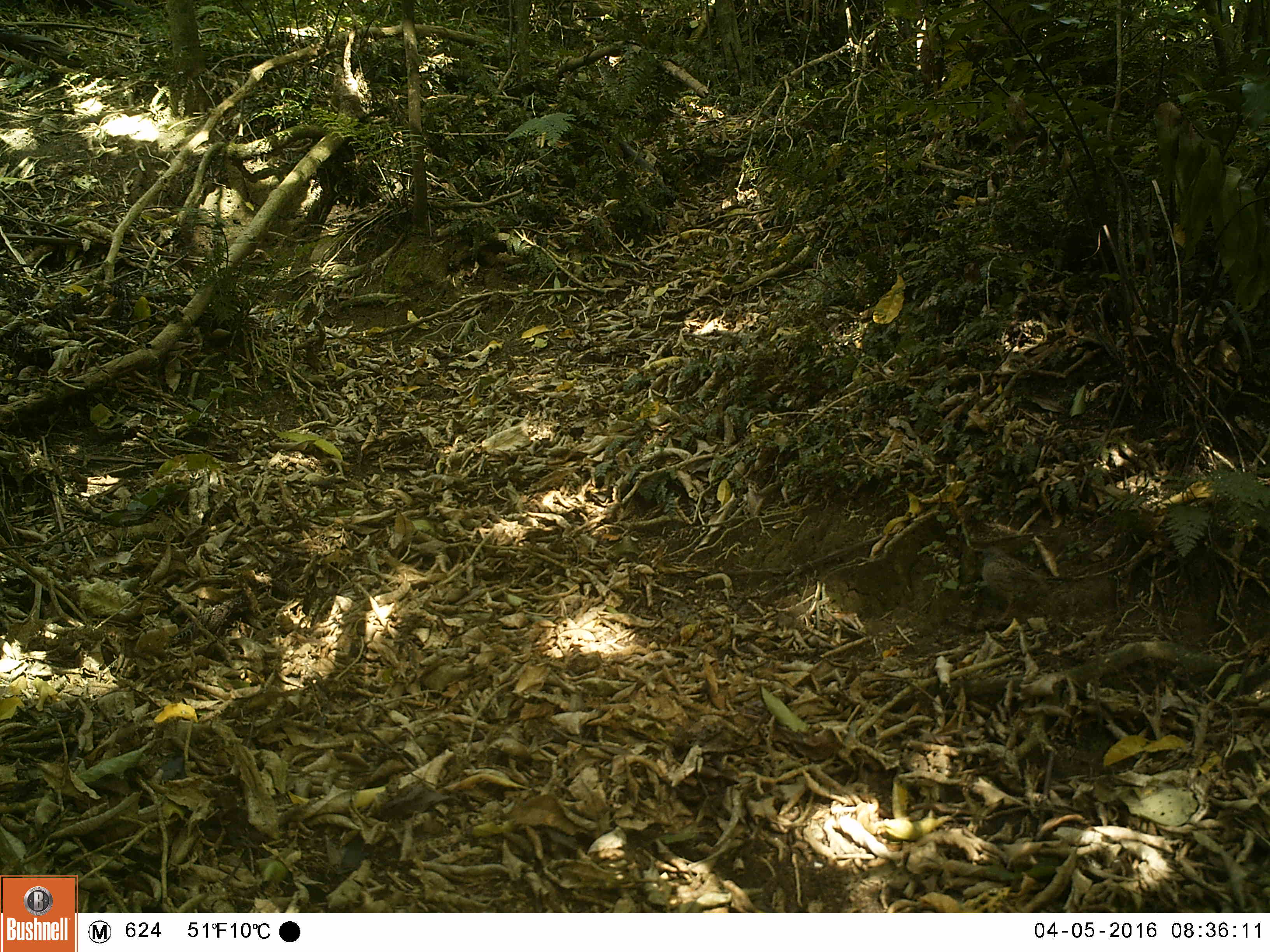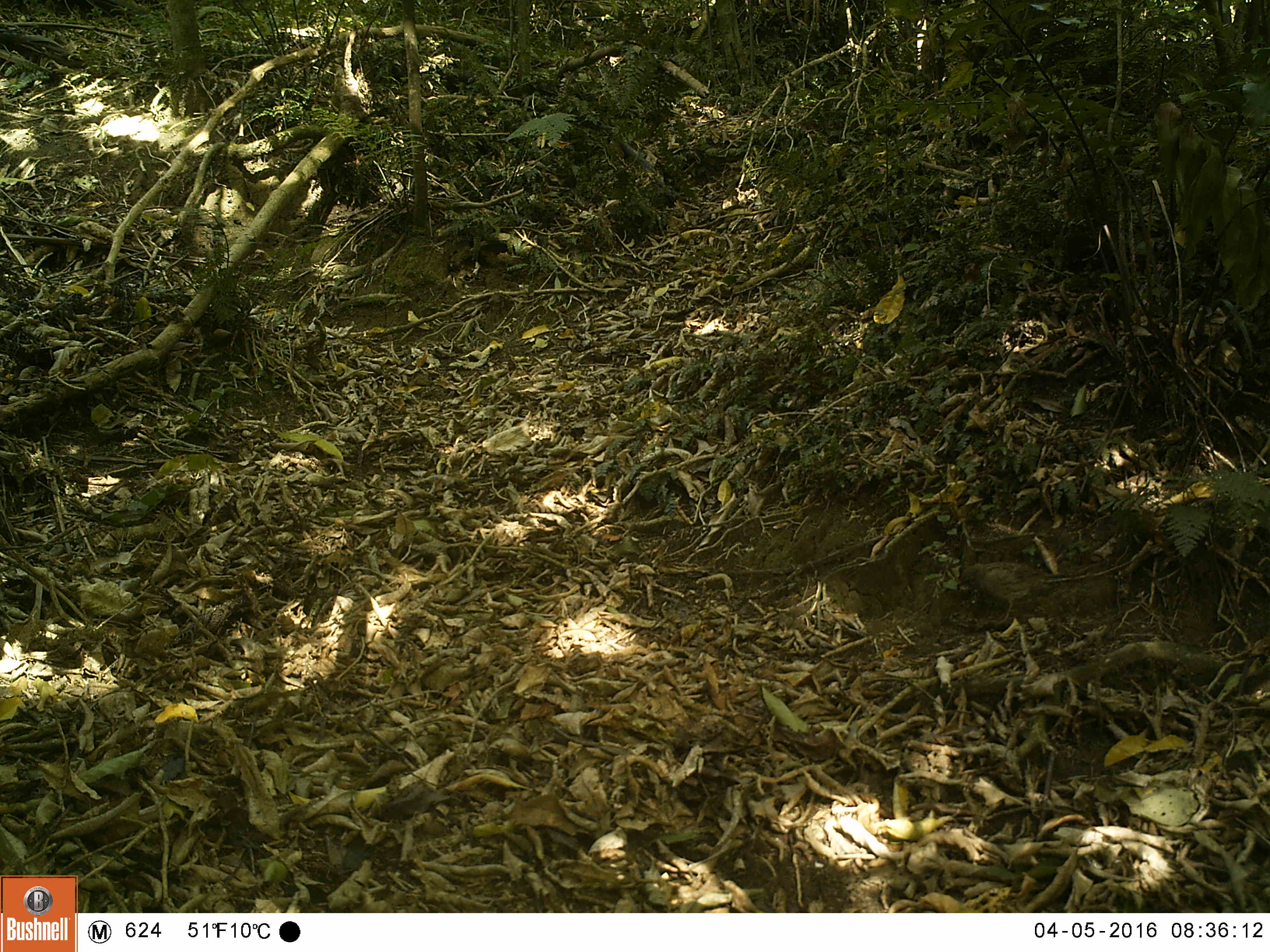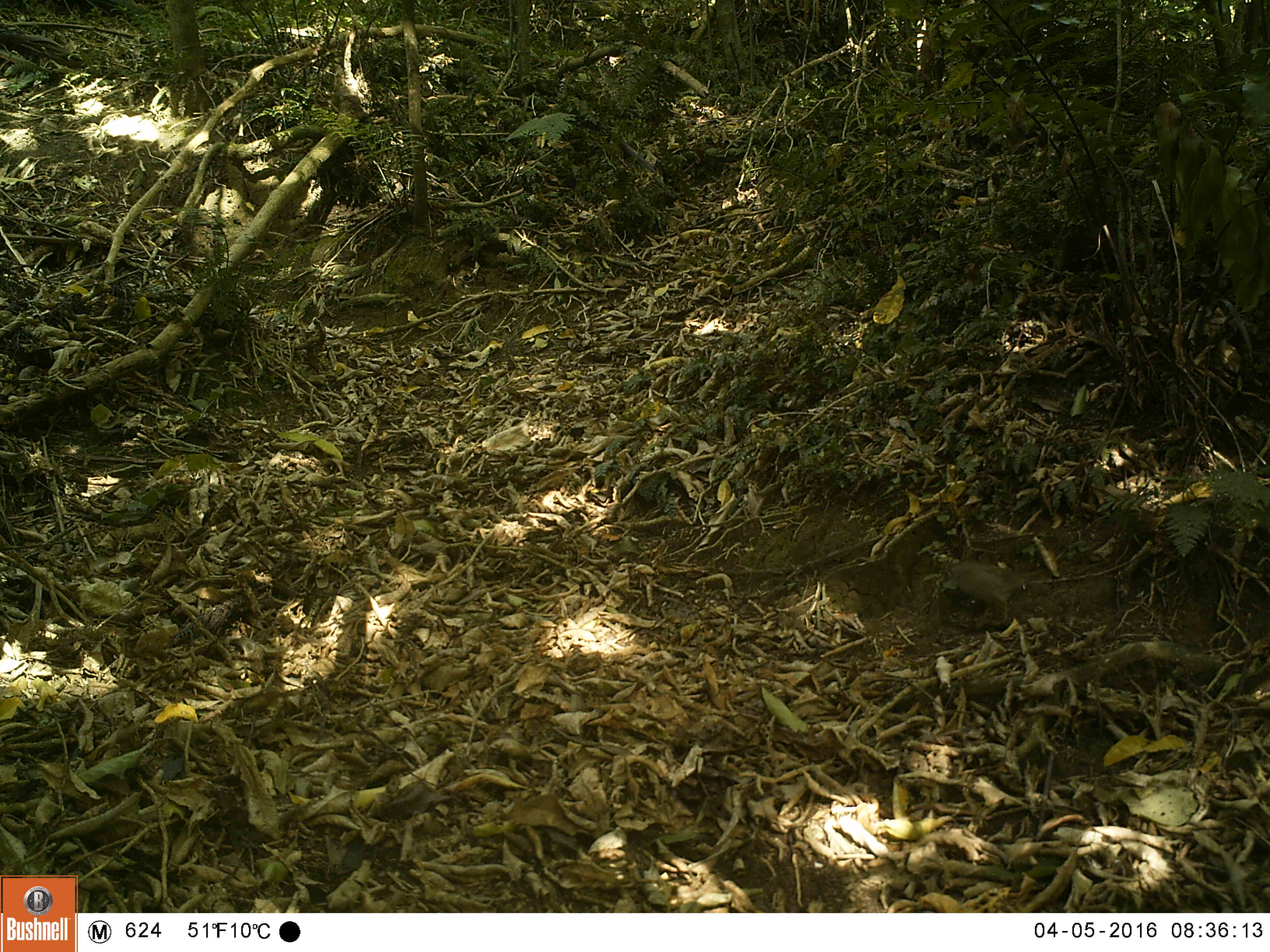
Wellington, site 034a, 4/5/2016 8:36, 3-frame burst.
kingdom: Animalia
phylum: Chordata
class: Aves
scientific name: Aves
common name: bird